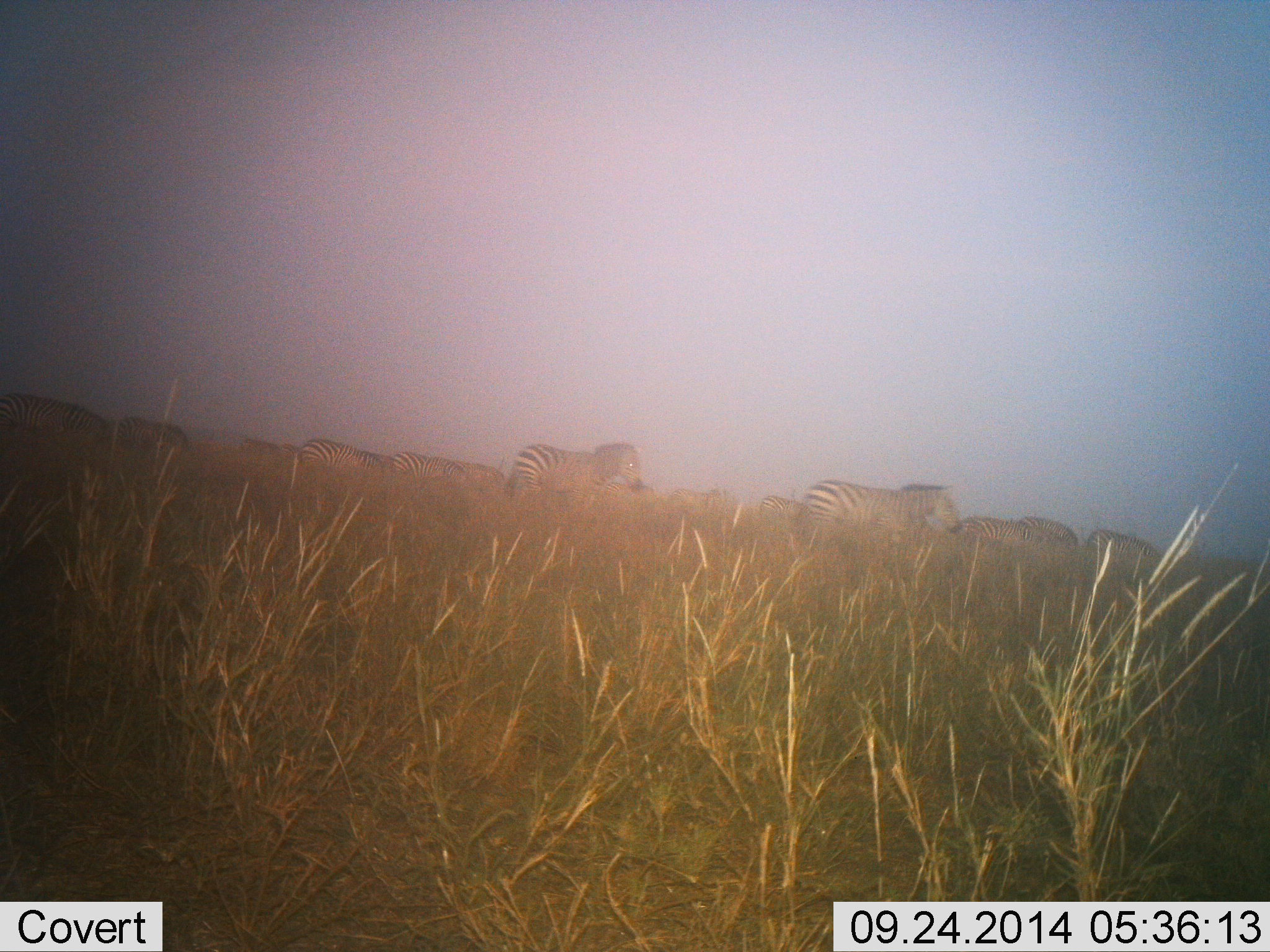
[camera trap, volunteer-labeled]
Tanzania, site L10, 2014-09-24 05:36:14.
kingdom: Animalia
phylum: Chordata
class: Mammalia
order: Perissodactyla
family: Equidae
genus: Equus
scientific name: Equus quagga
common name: plains zebra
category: zebra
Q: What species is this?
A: Zebra (plains zebra) (Equus quagga).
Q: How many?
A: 11-50.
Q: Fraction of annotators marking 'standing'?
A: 42%.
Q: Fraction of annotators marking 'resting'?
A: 0%.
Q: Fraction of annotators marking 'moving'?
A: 58%.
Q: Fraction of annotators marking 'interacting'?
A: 0%.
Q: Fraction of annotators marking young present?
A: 0%.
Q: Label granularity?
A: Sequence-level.